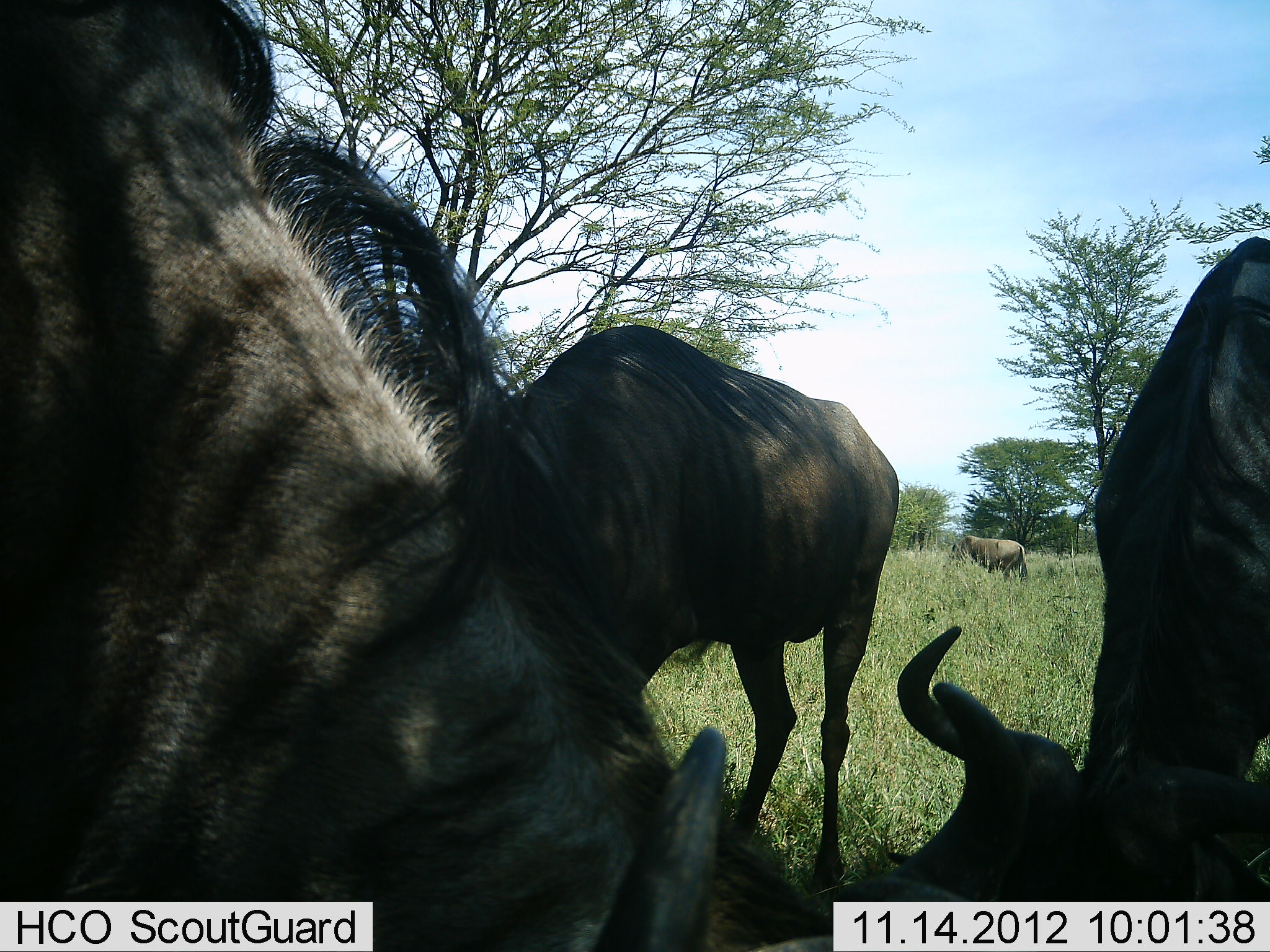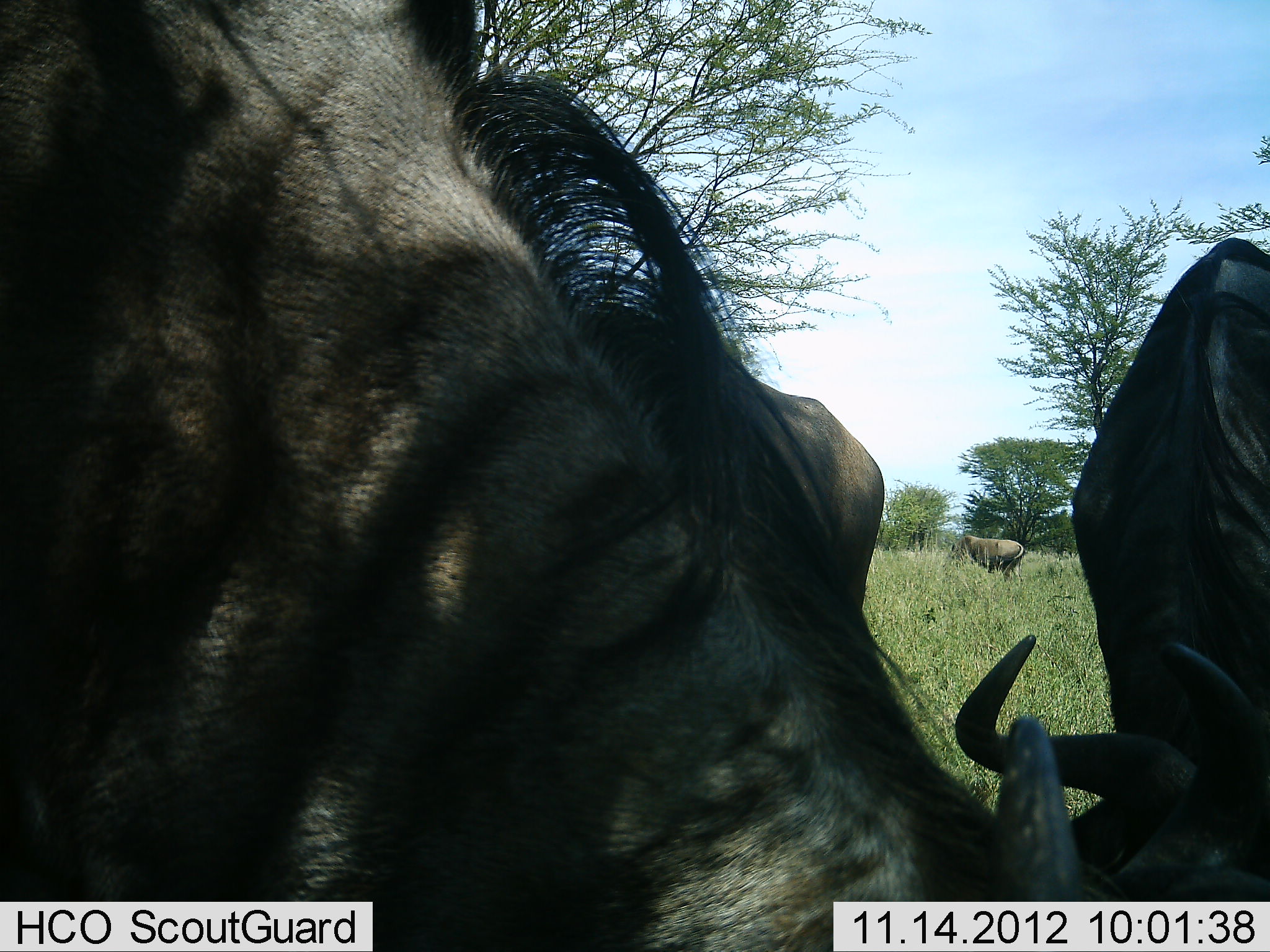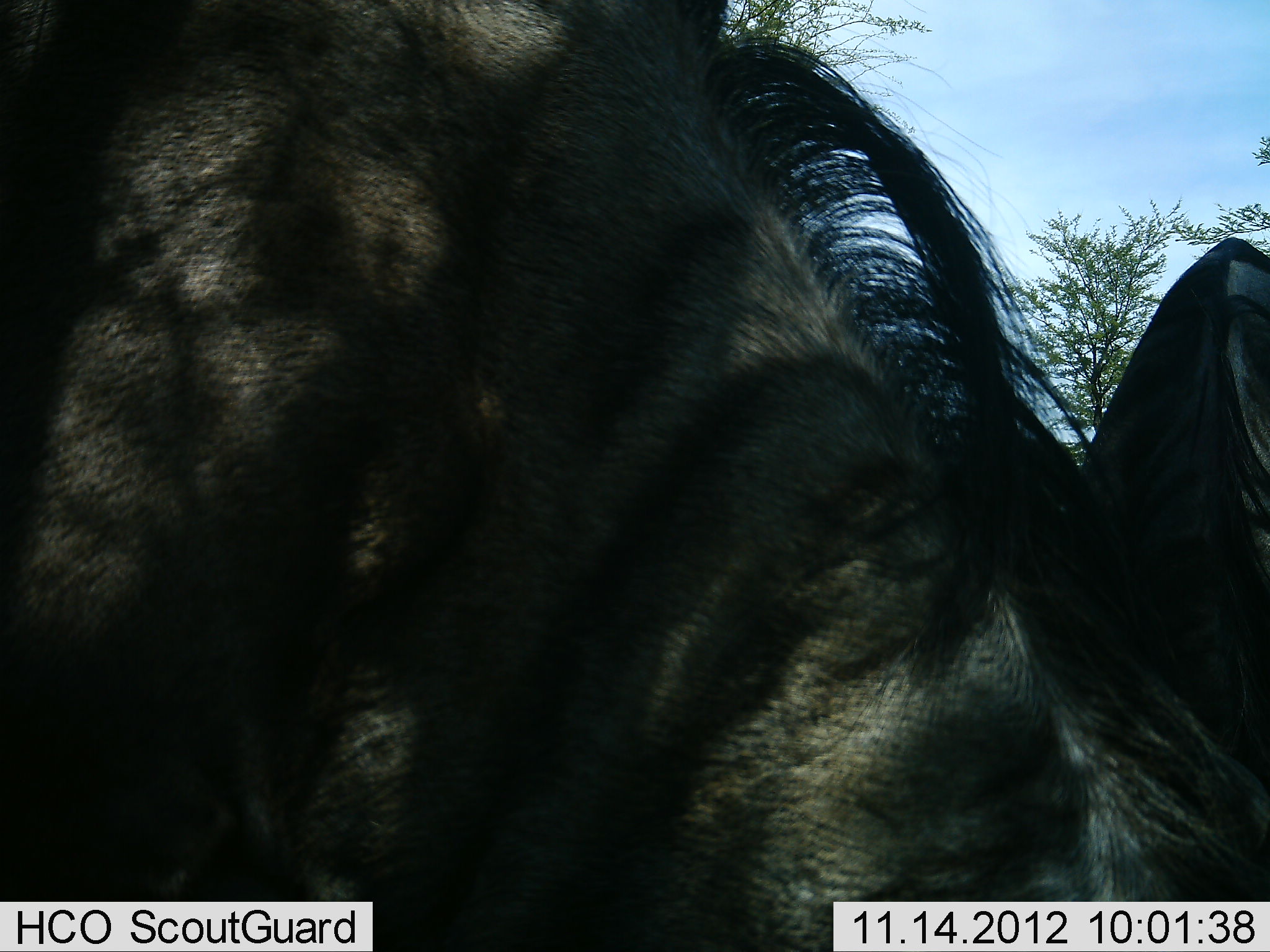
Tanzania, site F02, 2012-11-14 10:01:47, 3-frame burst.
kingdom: Animalia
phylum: Chordata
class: Mammalia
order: Artiodactyla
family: Bovidae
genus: Connochaetes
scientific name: Connochaetes taurinus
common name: blue wildebeest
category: wildebeest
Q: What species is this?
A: Wildebeest (blue wildebeest) (Connochaetes taurinus).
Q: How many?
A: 4.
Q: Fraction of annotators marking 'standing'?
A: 36%.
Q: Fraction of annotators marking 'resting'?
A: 0%.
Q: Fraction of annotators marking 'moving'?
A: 9%.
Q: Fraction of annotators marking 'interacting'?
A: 0%.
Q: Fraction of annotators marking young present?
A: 0%.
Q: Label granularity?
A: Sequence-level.